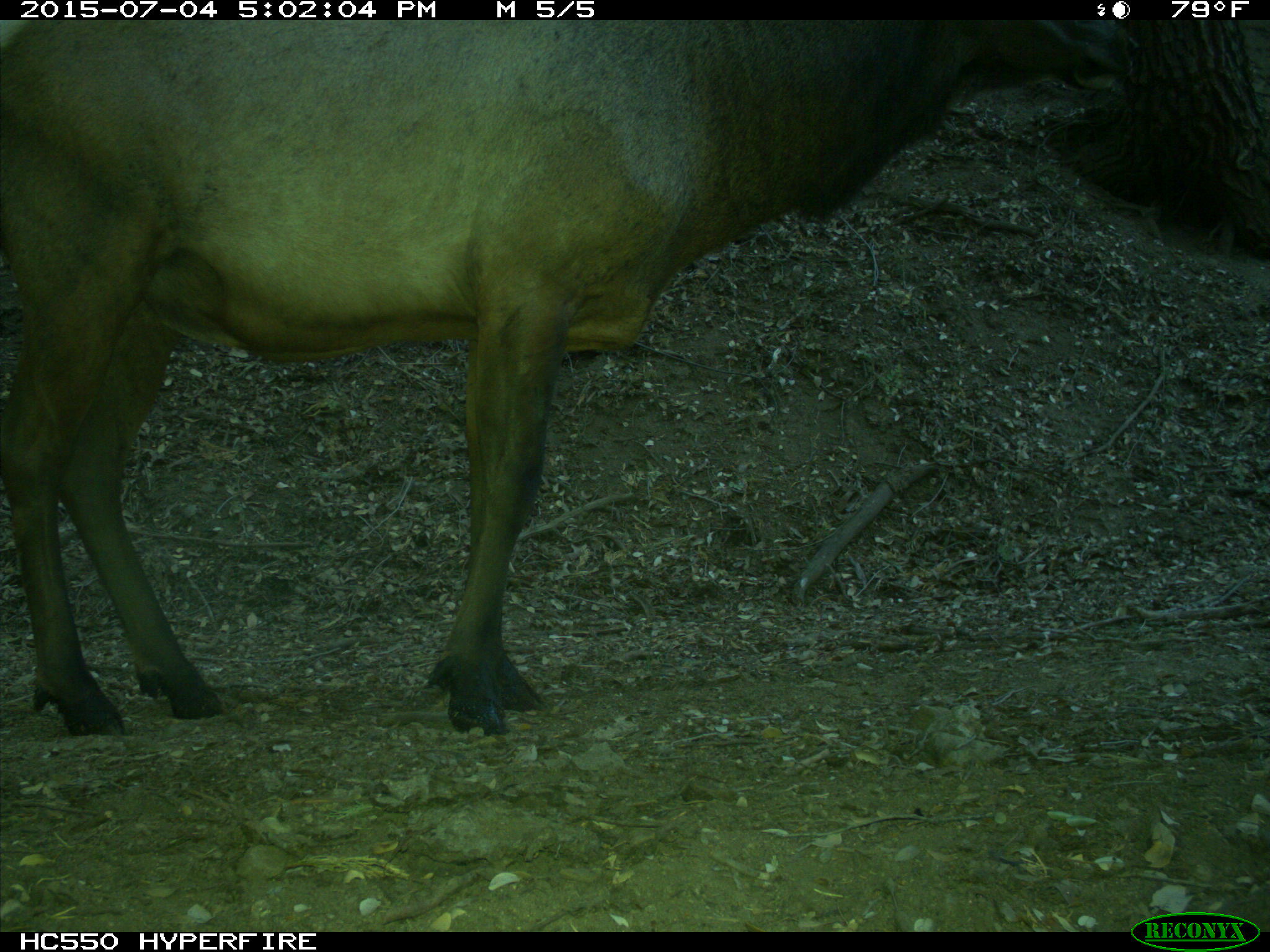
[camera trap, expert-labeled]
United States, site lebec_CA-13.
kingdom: Animalia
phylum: Chordata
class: Mammalia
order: Artiodactyla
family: Cervidae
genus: Cervus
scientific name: Cervus canadensis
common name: elk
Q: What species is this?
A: Cervus canadensis (elk).